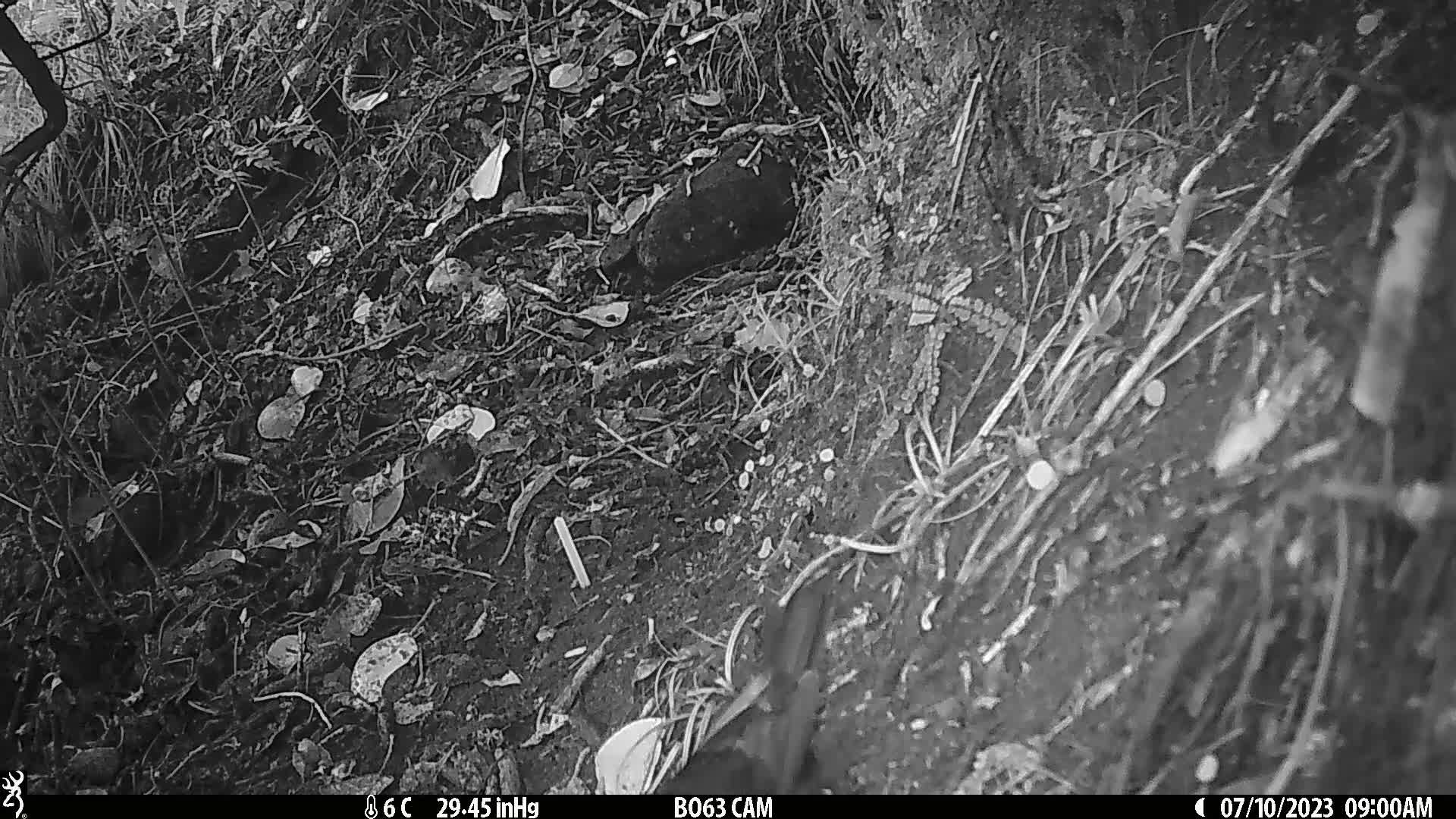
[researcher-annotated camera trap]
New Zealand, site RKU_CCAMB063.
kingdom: Animalia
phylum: Chordata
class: Aves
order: Passeriformes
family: Turdidae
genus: Turdus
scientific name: Turdus merula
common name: eurasian blackbird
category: blackbird